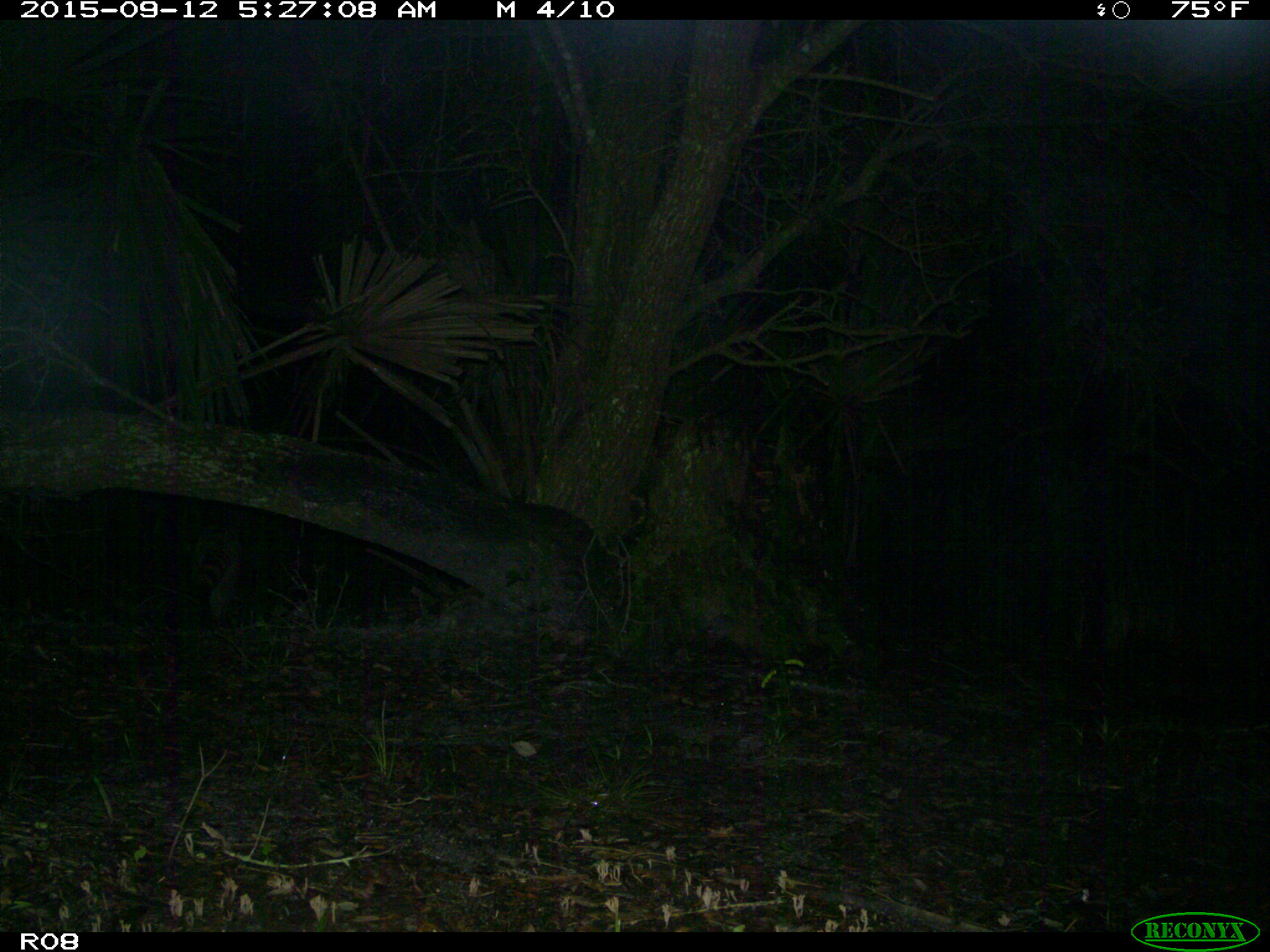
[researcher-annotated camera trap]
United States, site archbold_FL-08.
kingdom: Animalia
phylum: Chordata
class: Mammalia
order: Carnivora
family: Procyonidae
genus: Procyon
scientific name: Procyon lotor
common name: common raccoon